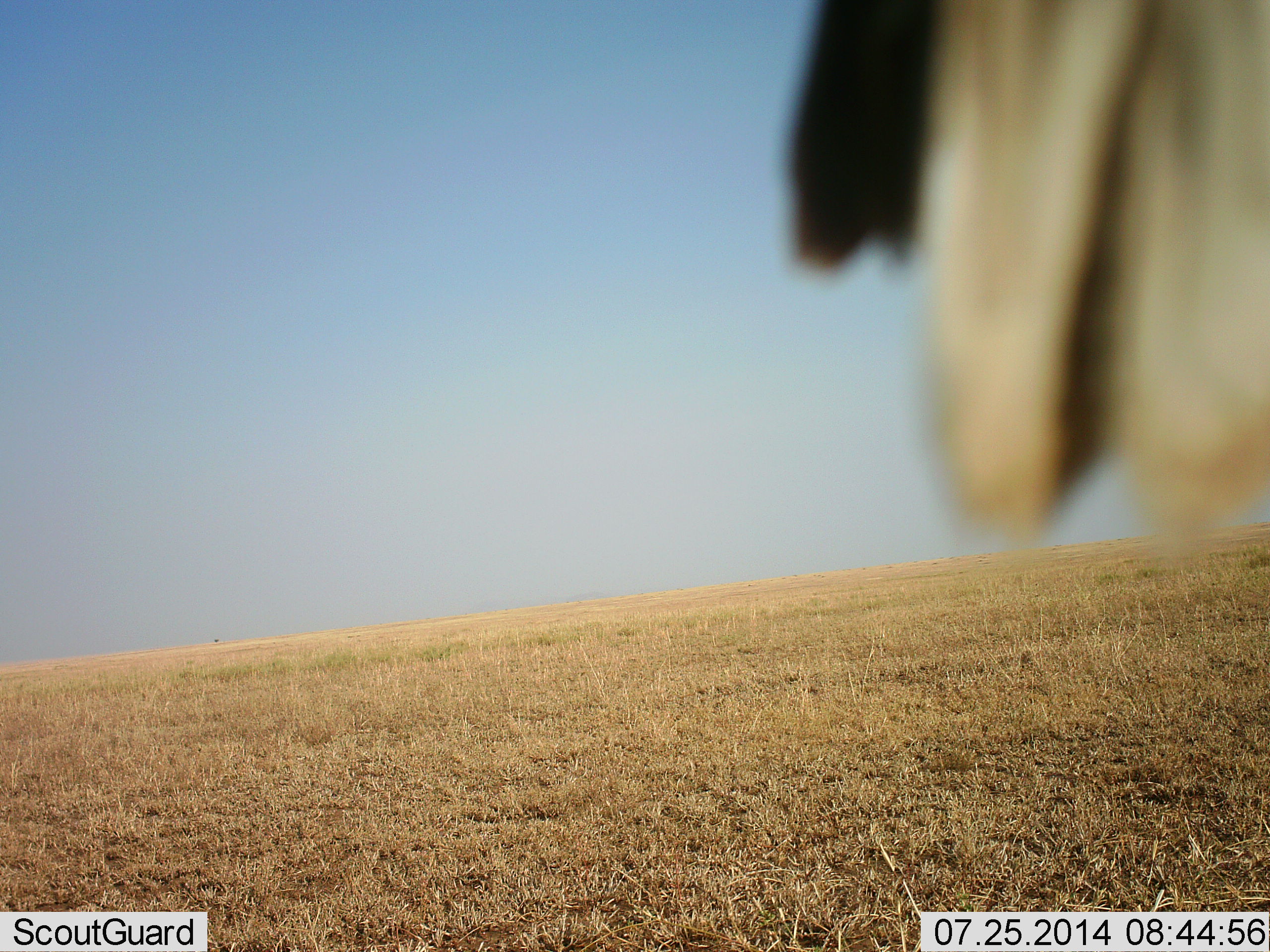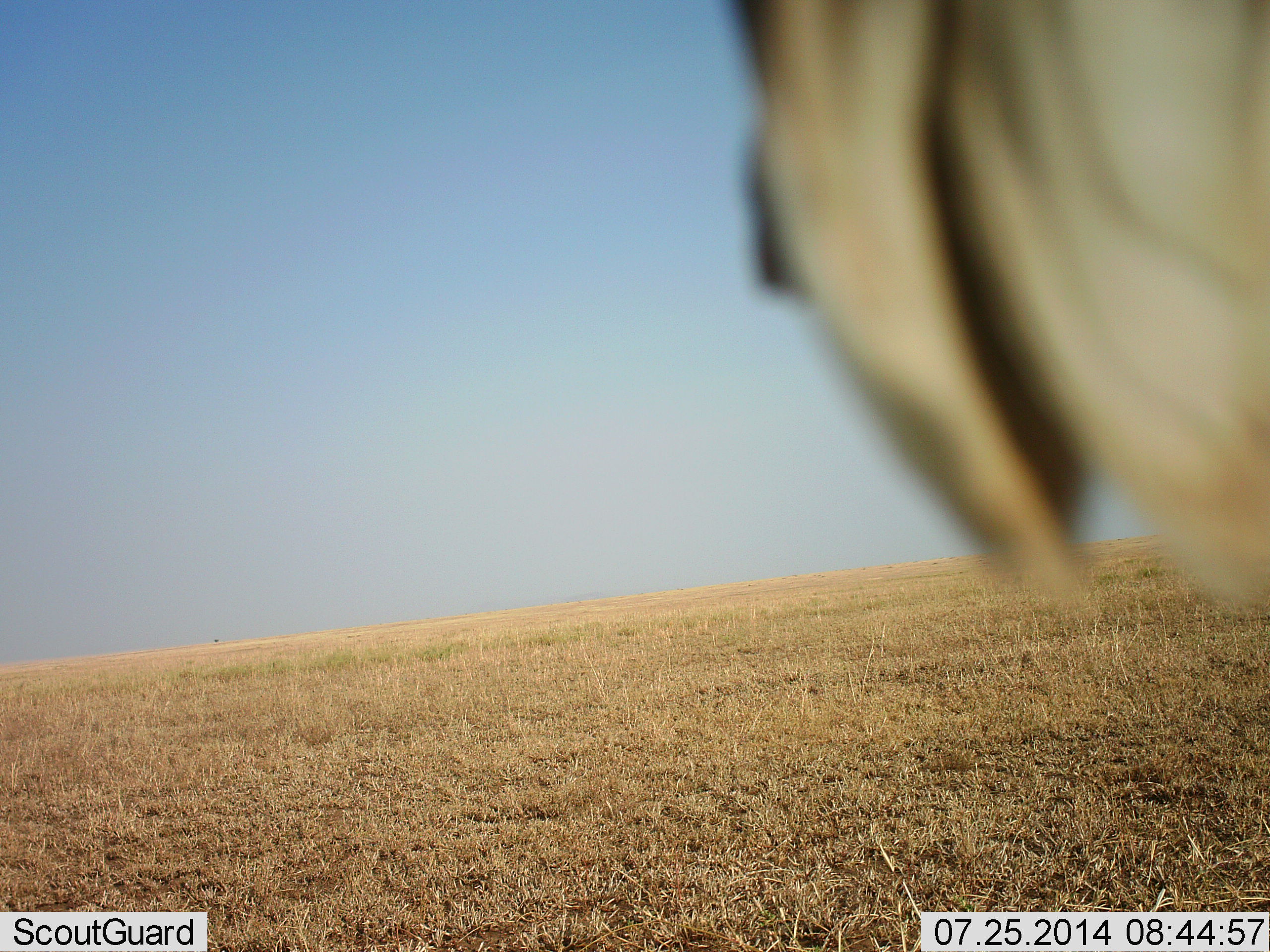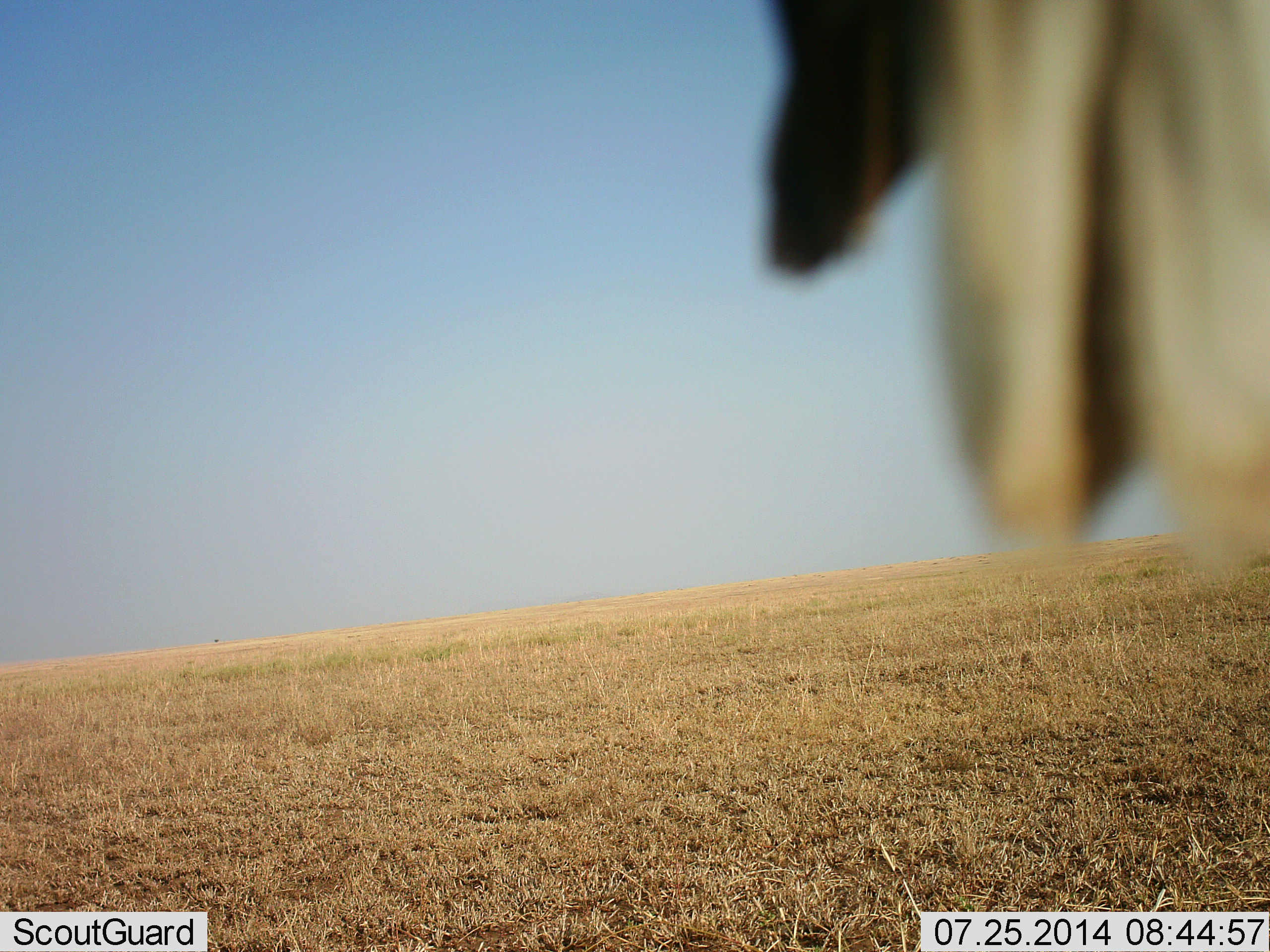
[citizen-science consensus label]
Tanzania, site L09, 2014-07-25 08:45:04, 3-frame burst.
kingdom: Animalia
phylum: Chordata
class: Mammalia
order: Artiodactyla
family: Bovidae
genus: Connochaetes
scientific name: Connochaetes taurinus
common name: blue wildebeest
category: wildebeest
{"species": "wildebeest (blue wildebeest) (Connochaetes taurinus)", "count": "1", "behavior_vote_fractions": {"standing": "67%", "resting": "0%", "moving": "33%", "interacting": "0%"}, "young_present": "0%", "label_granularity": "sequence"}